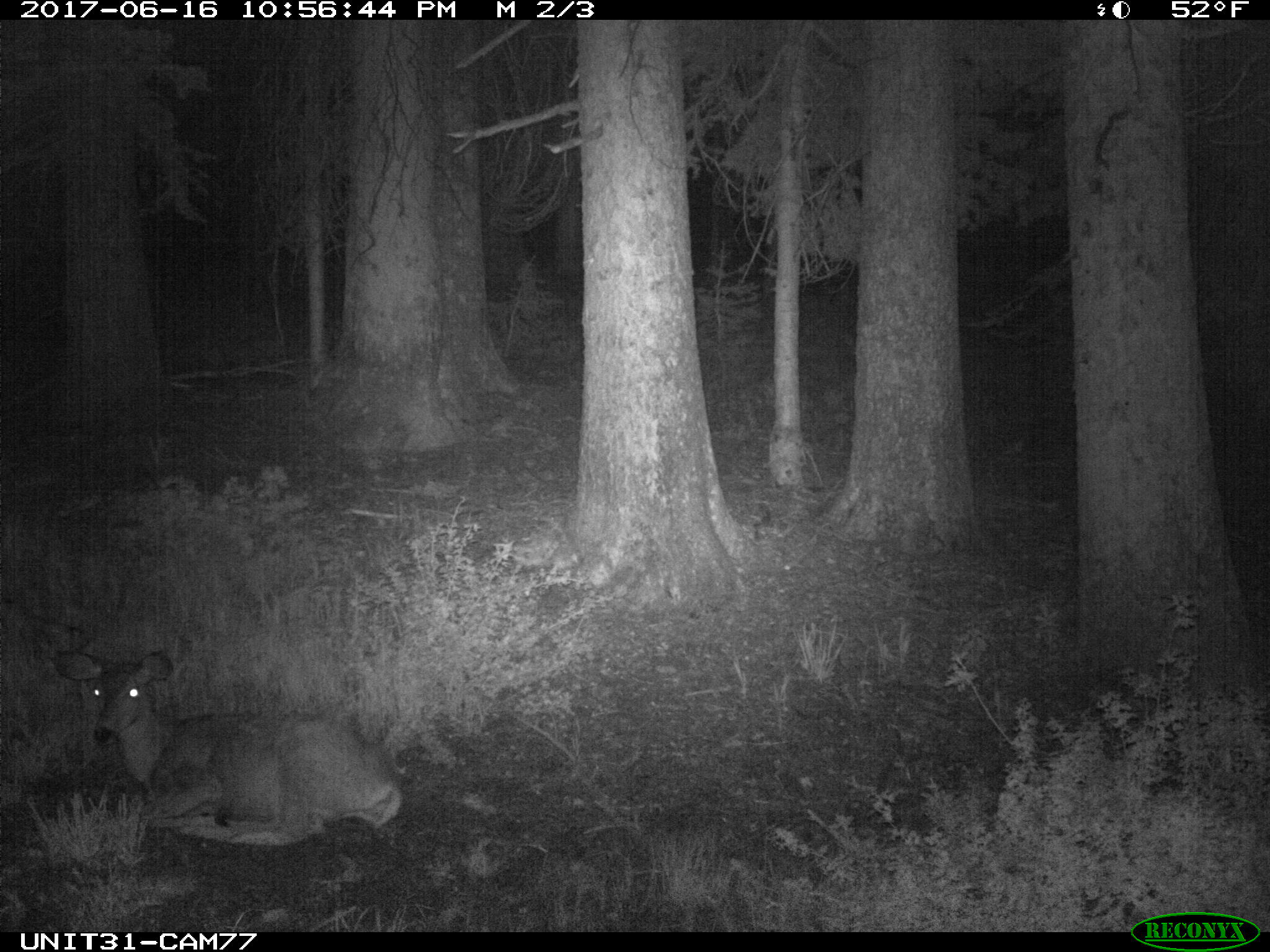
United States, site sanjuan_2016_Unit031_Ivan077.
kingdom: Animalia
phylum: Chordata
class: Mammalia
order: Artiodactyla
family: Cervidae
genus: Odocoileus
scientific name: Odocoileus hemionus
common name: mule deer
Odocoileus hemionus (mule deer).